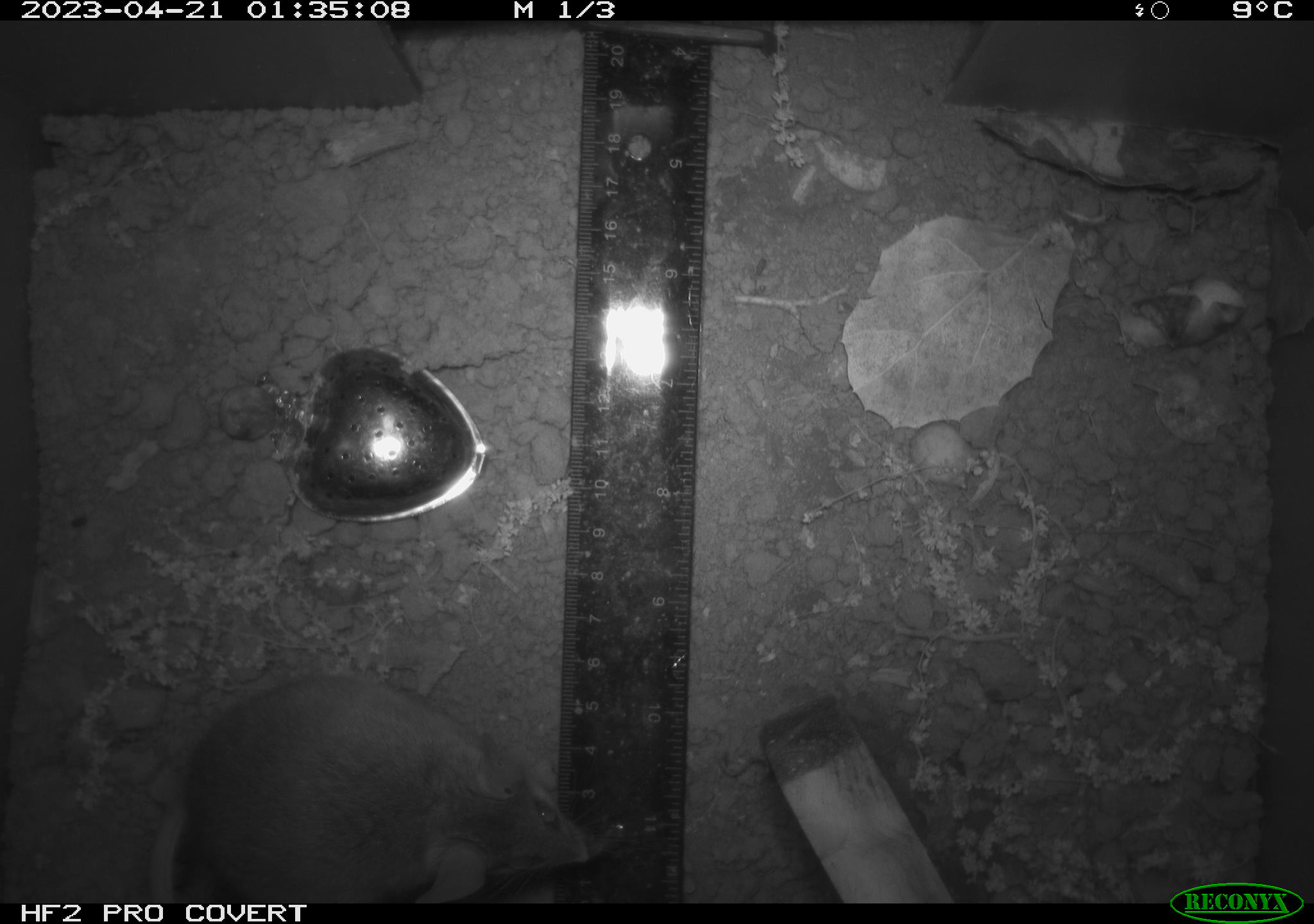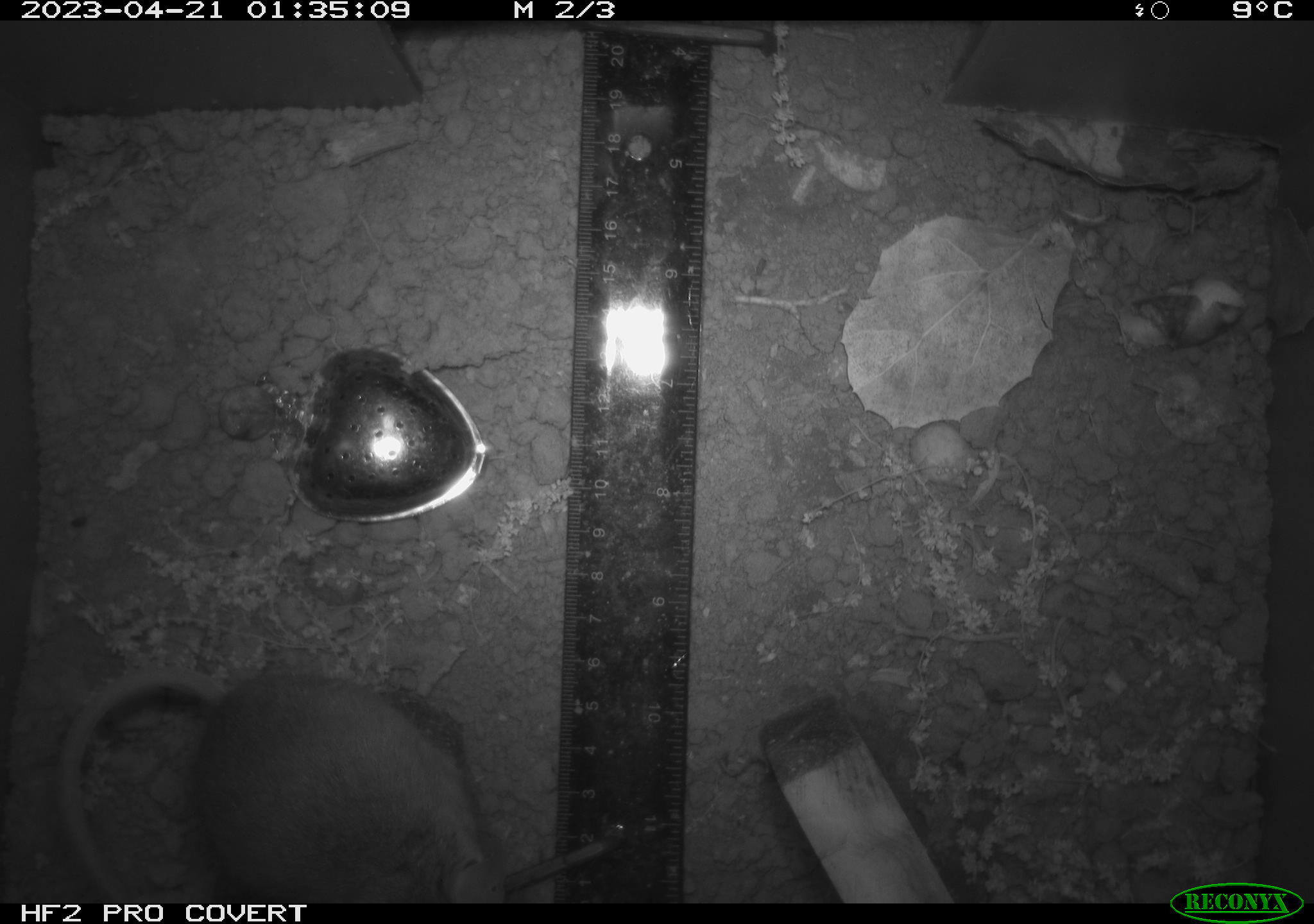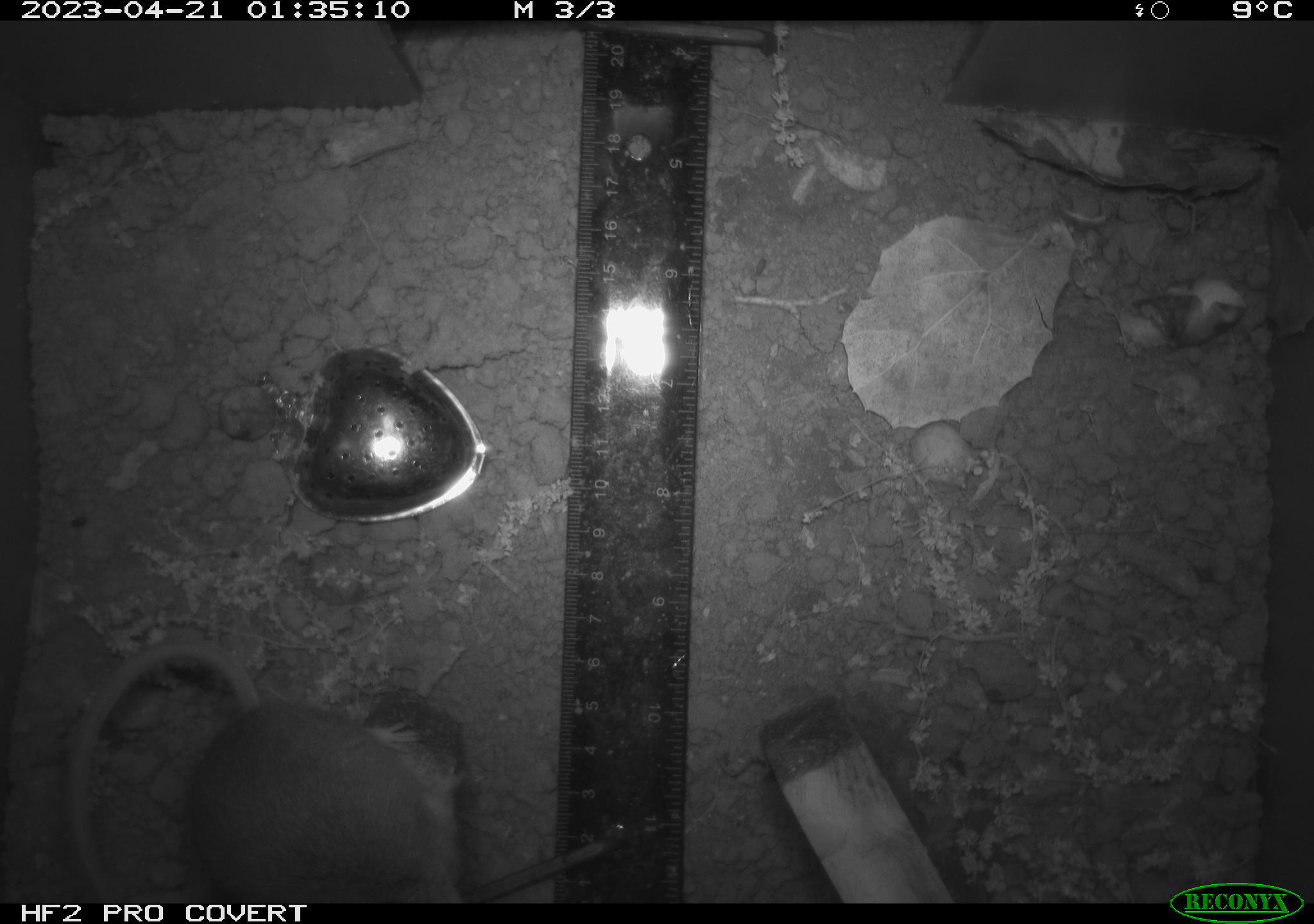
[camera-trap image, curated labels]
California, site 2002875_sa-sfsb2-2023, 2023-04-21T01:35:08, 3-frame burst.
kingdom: Animalia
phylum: Chordata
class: Mammalia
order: Rodentia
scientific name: Rodentia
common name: mouse species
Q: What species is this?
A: Mouse species (Rodentia).